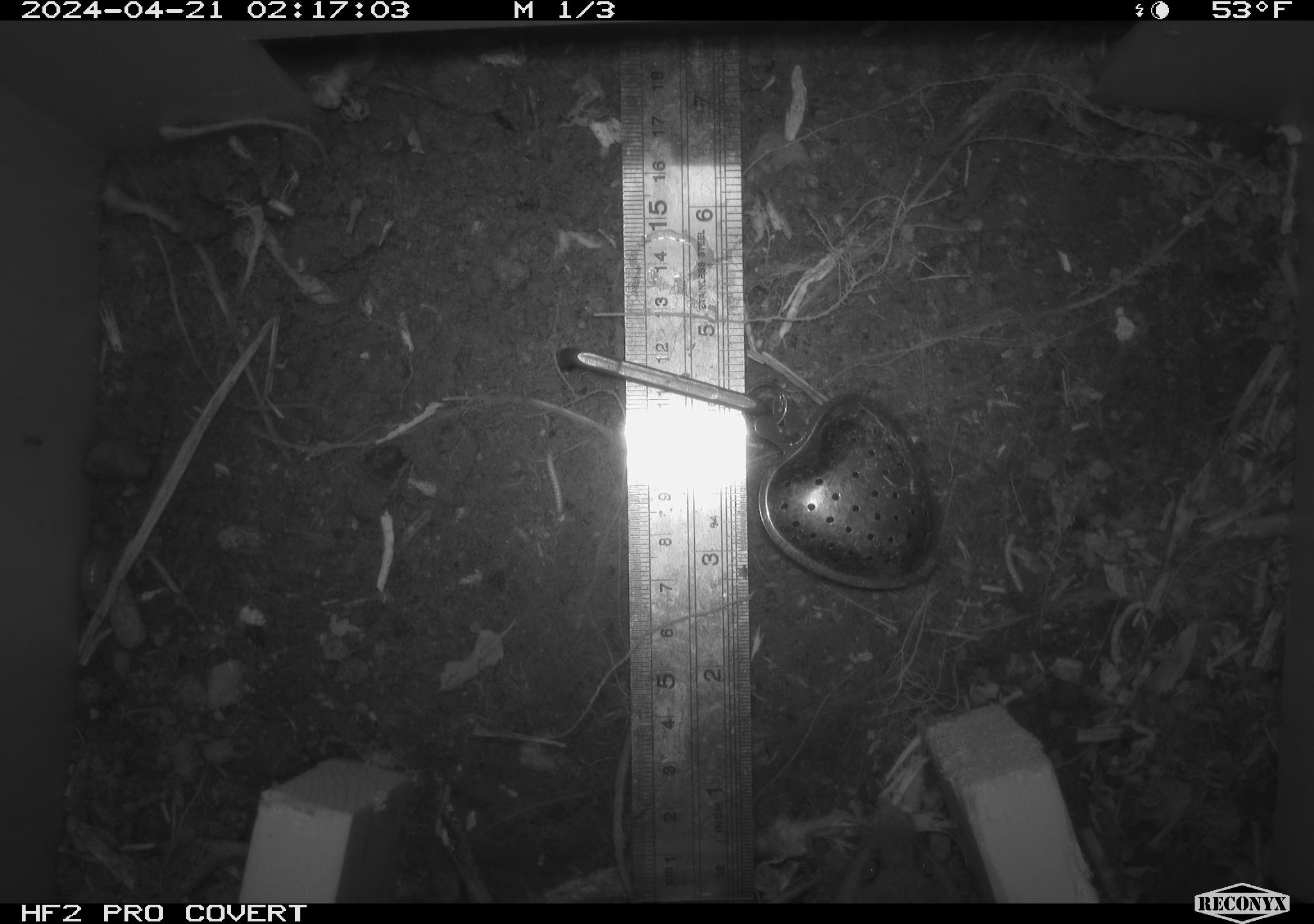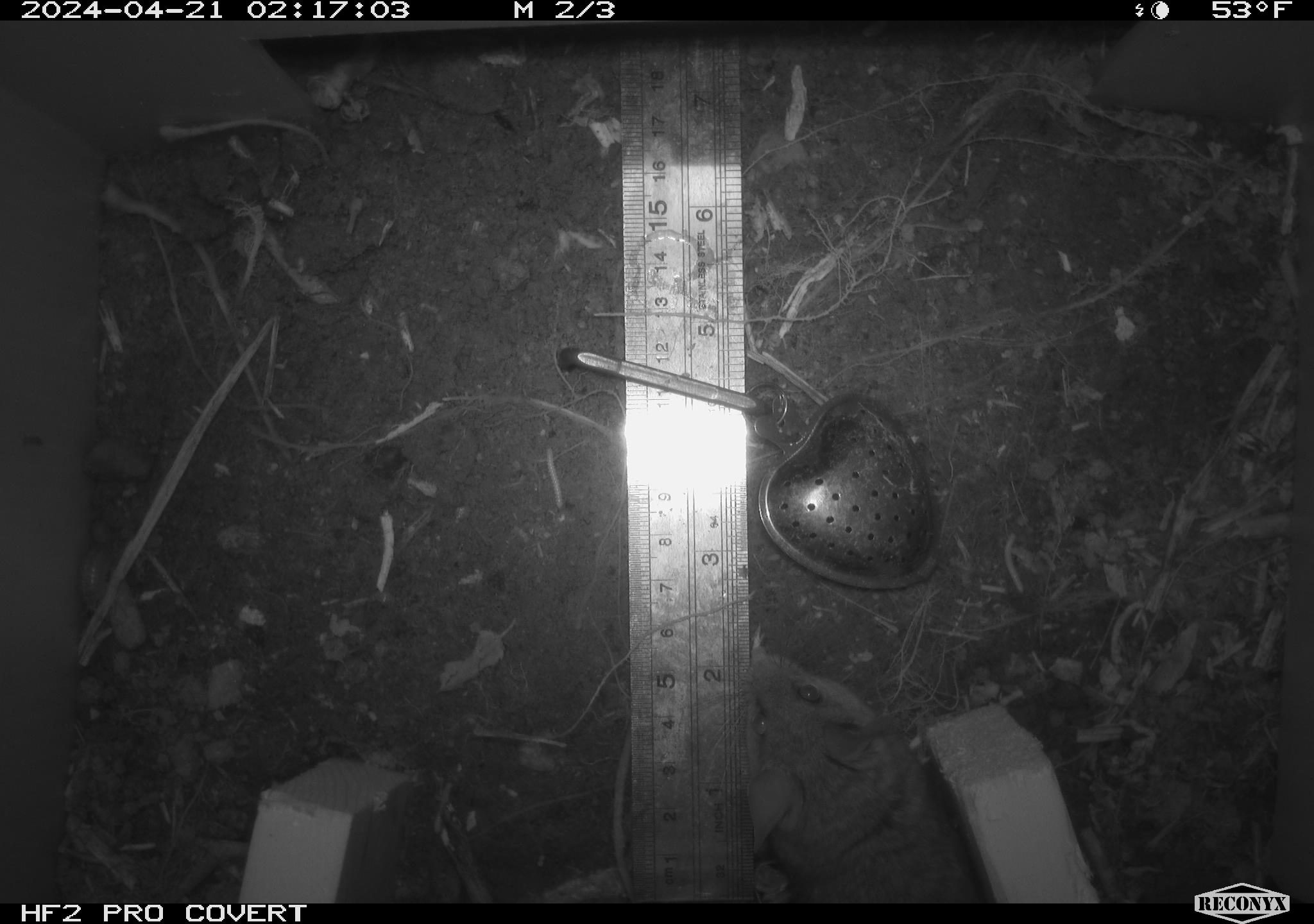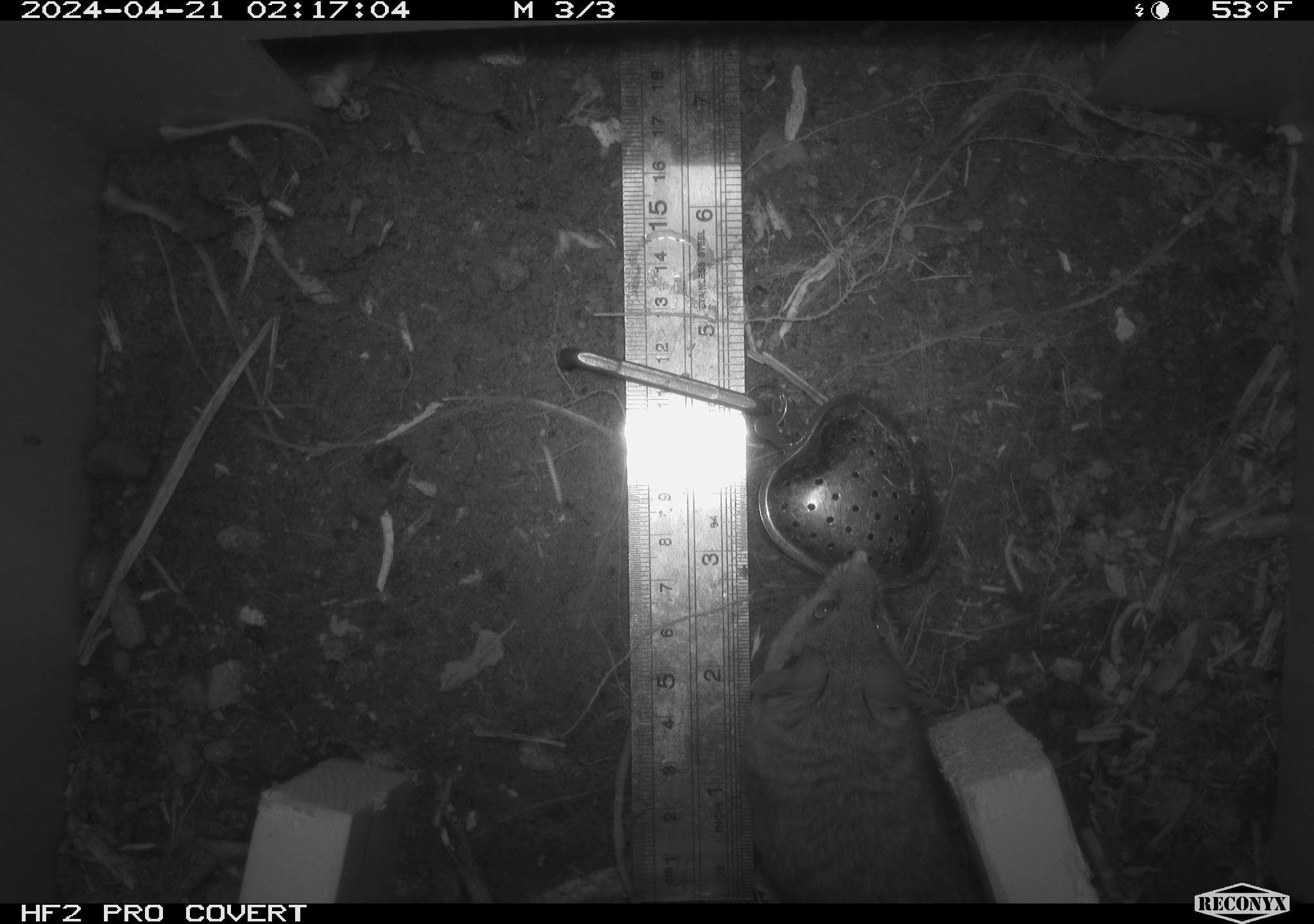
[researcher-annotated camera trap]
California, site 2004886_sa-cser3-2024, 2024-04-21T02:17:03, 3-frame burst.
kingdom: Animalia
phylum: Chordata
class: Mammalia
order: Rodentia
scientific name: Rodentia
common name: rodent